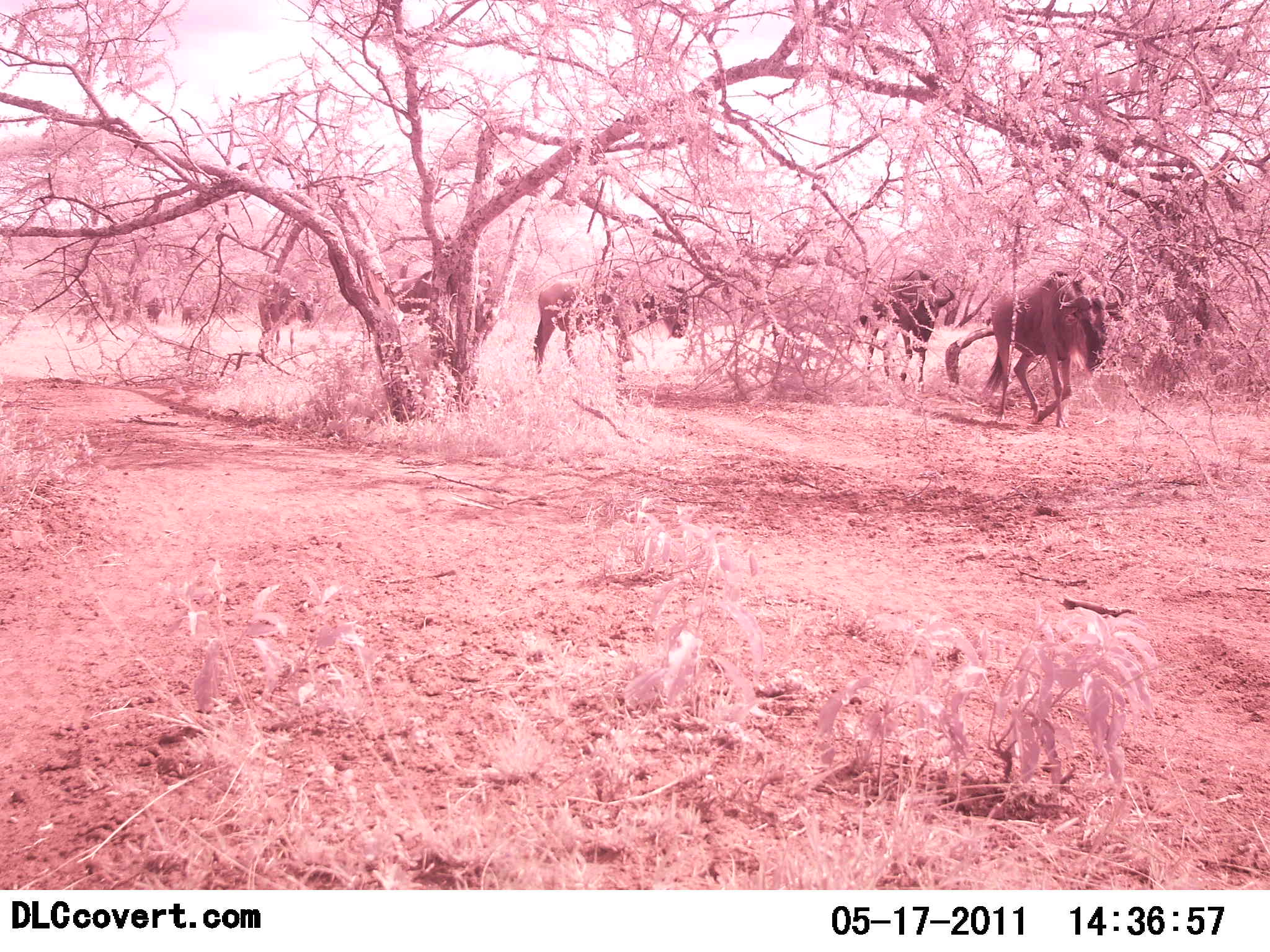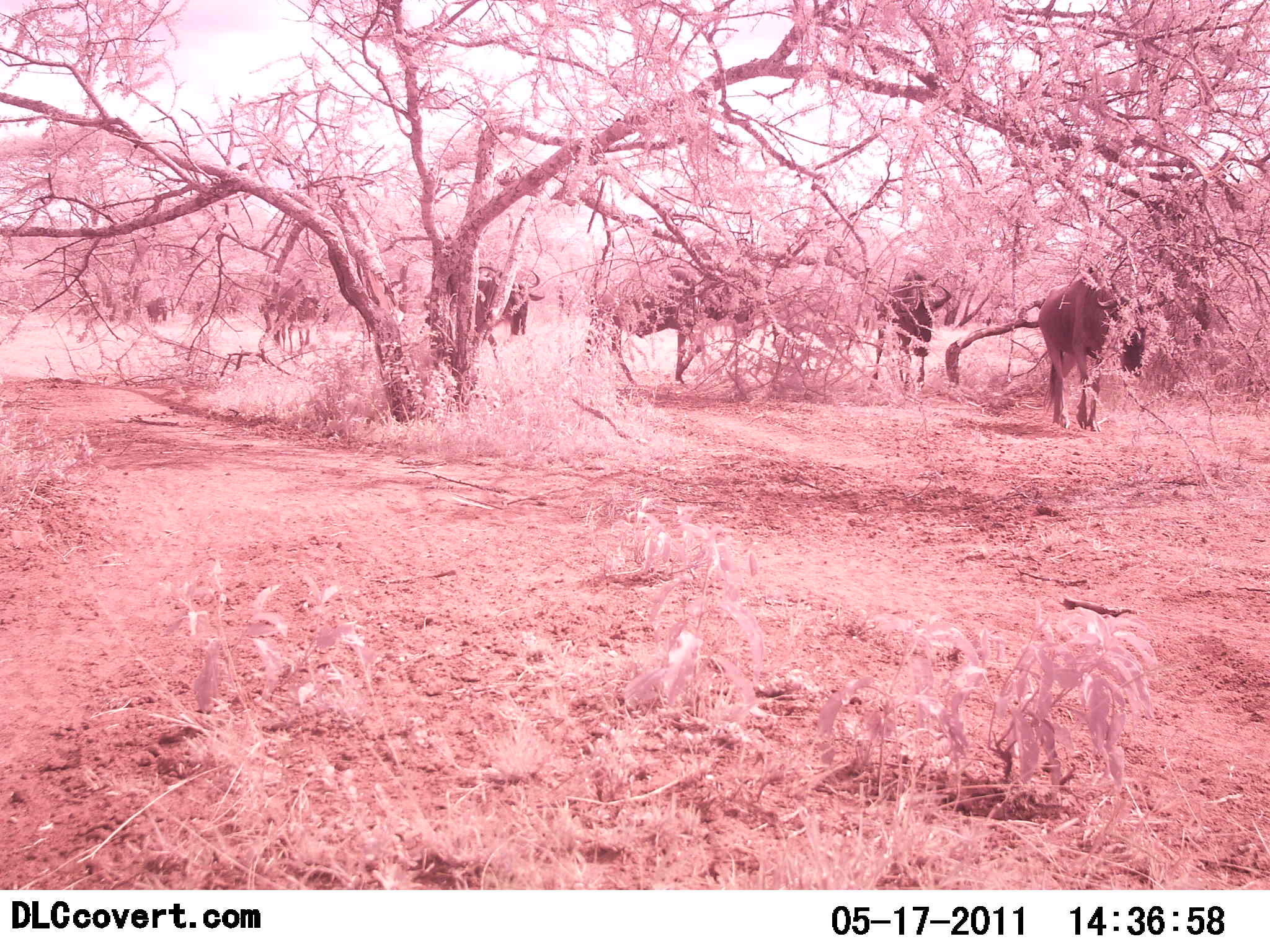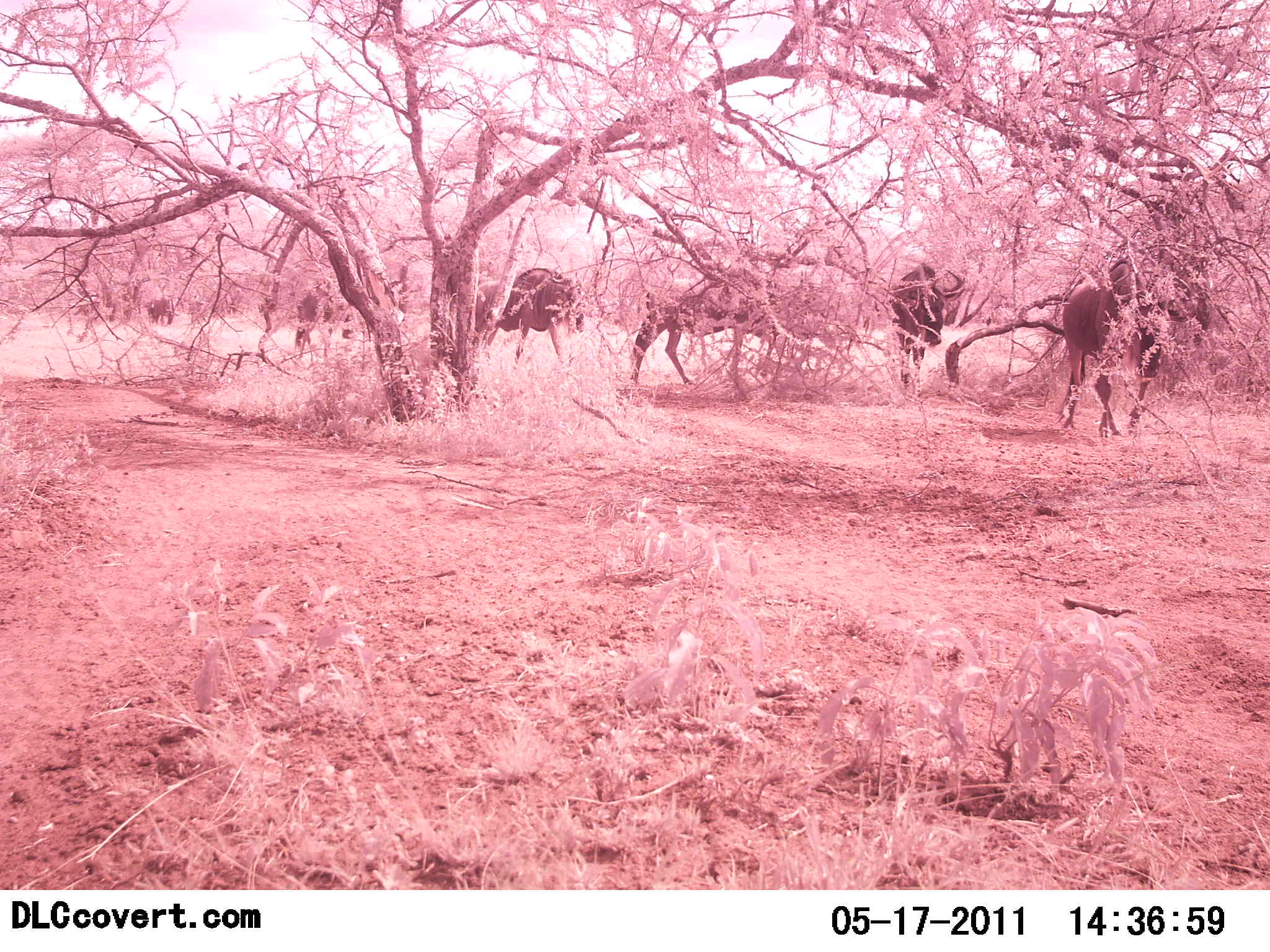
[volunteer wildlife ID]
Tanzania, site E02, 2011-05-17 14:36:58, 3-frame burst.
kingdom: Animalia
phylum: Chordata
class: Mammalia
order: Artiodactyla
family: Bovidae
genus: Connochaetes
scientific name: Connochaetes taurinus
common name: blue wildebeest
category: wildebeest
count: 7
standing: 0%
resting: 0%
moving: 100%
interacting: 0%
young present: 0%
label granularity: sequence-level